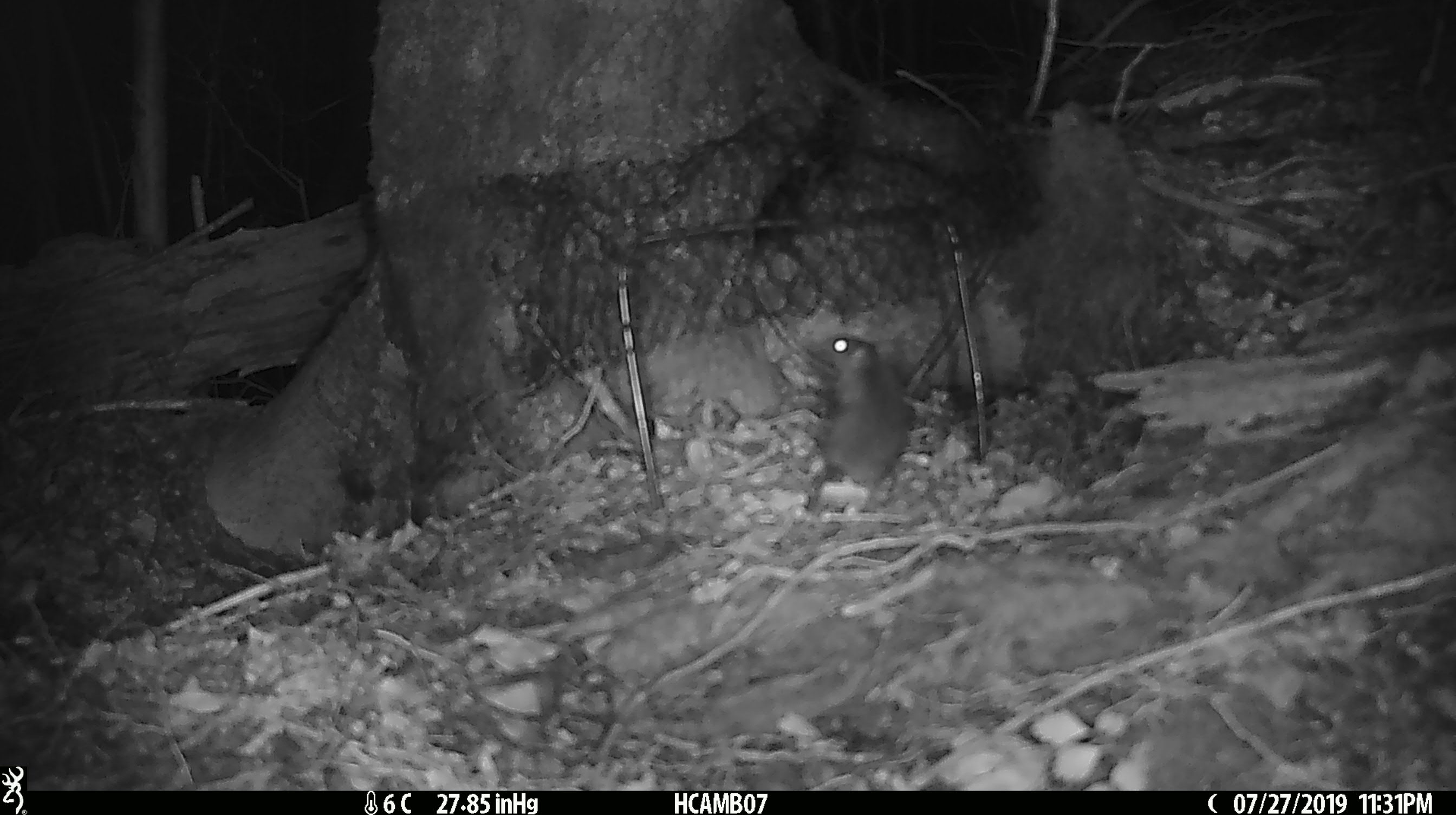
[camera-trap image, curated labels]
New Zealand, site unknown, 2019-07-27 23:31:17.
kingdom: Animalia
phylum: Chordata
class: Mammalia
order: Rodentia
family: Muridae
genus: Mus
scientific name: Mus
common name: mouse